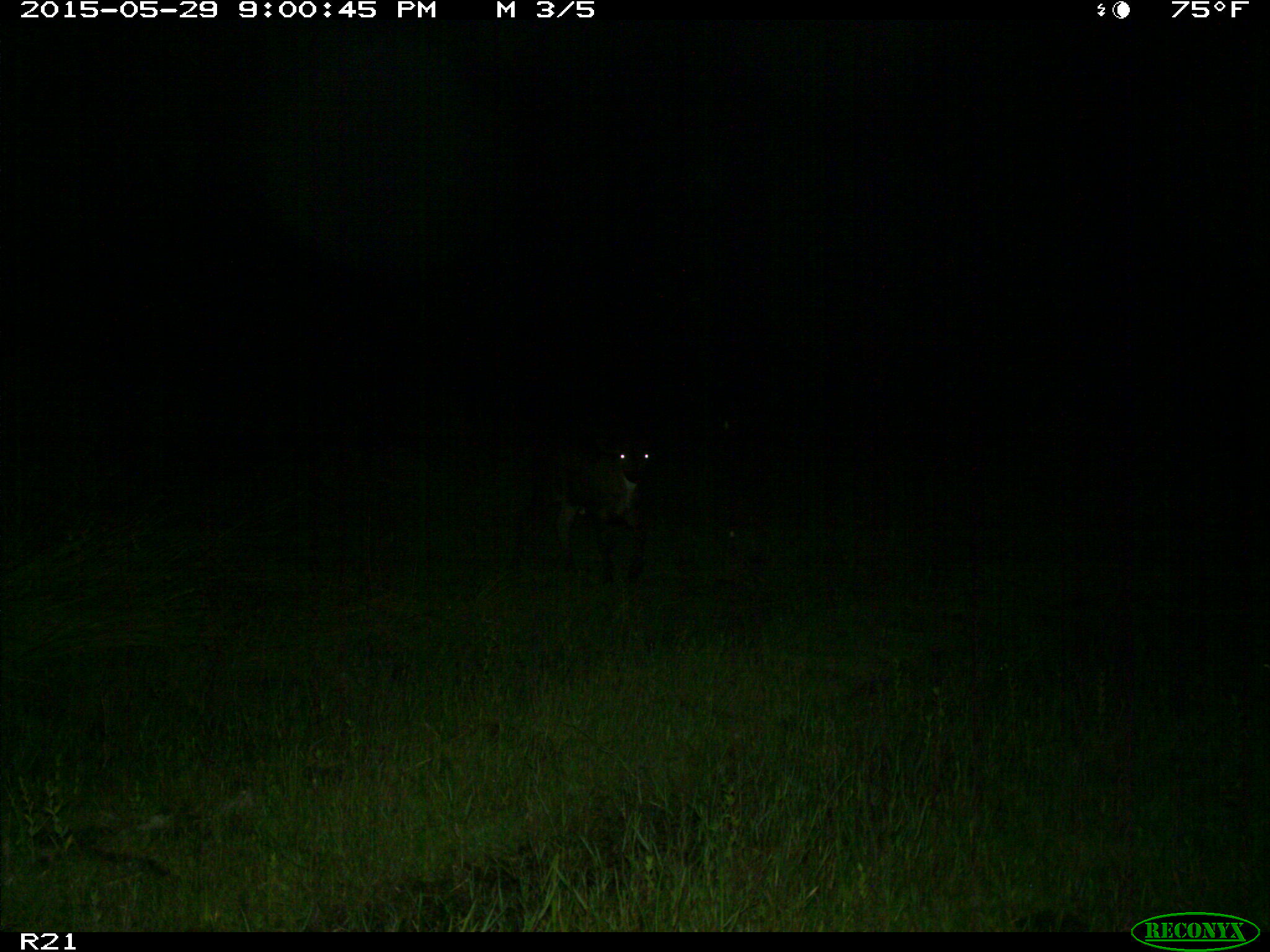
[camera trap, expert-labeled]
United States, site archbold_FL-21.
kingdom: Animalia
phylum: Chordata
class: Mammalia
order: Artiodactyla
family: Bovidae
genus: Bos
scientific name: Bos taurus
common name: domestic cow